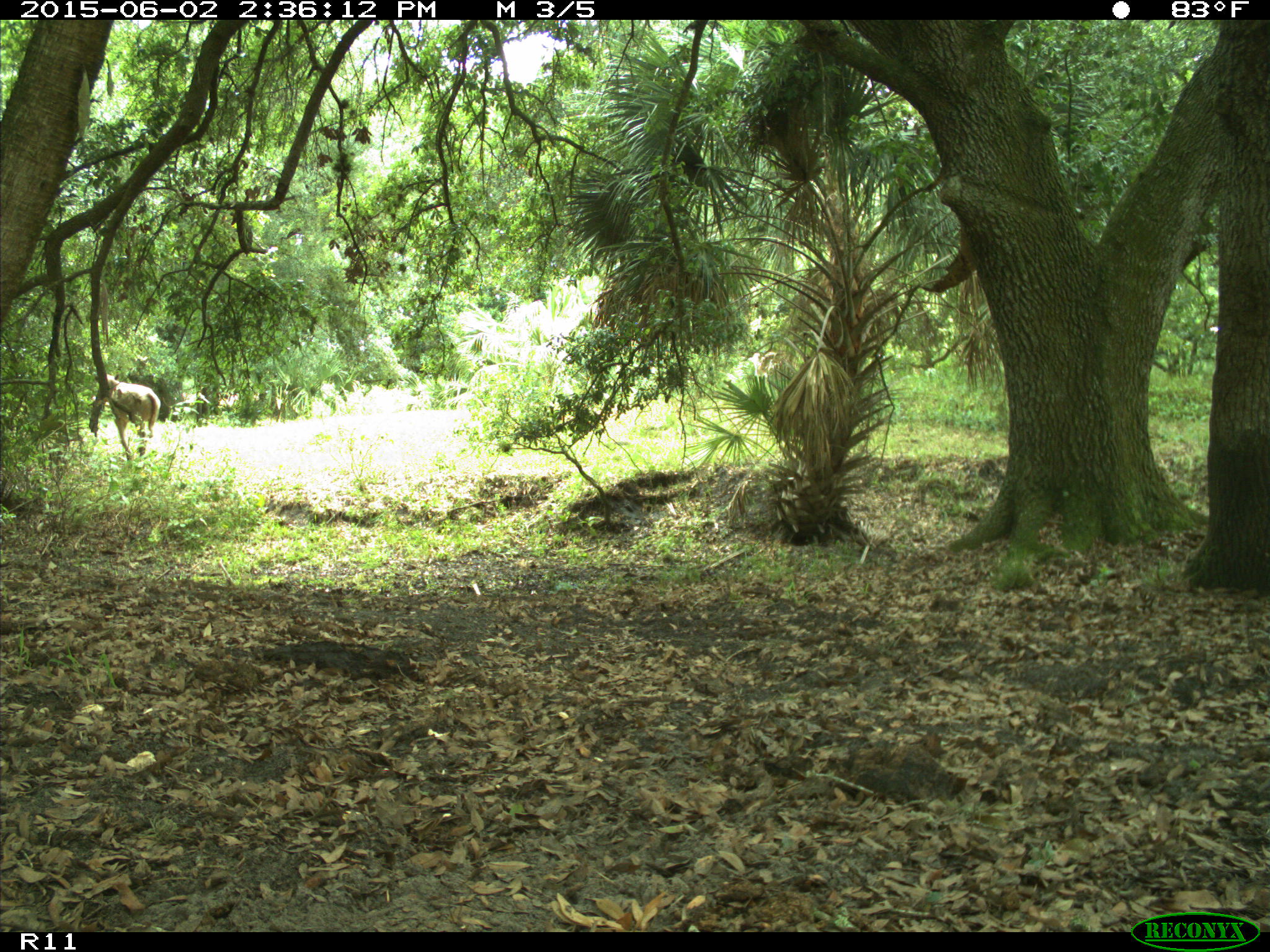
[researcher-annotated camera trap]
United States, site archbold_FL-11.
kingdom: Animalia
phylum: Chordata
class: Mammalia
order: Artiodactyla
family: Bovidae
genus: Bos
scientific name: Bos taurus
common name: domestic cow